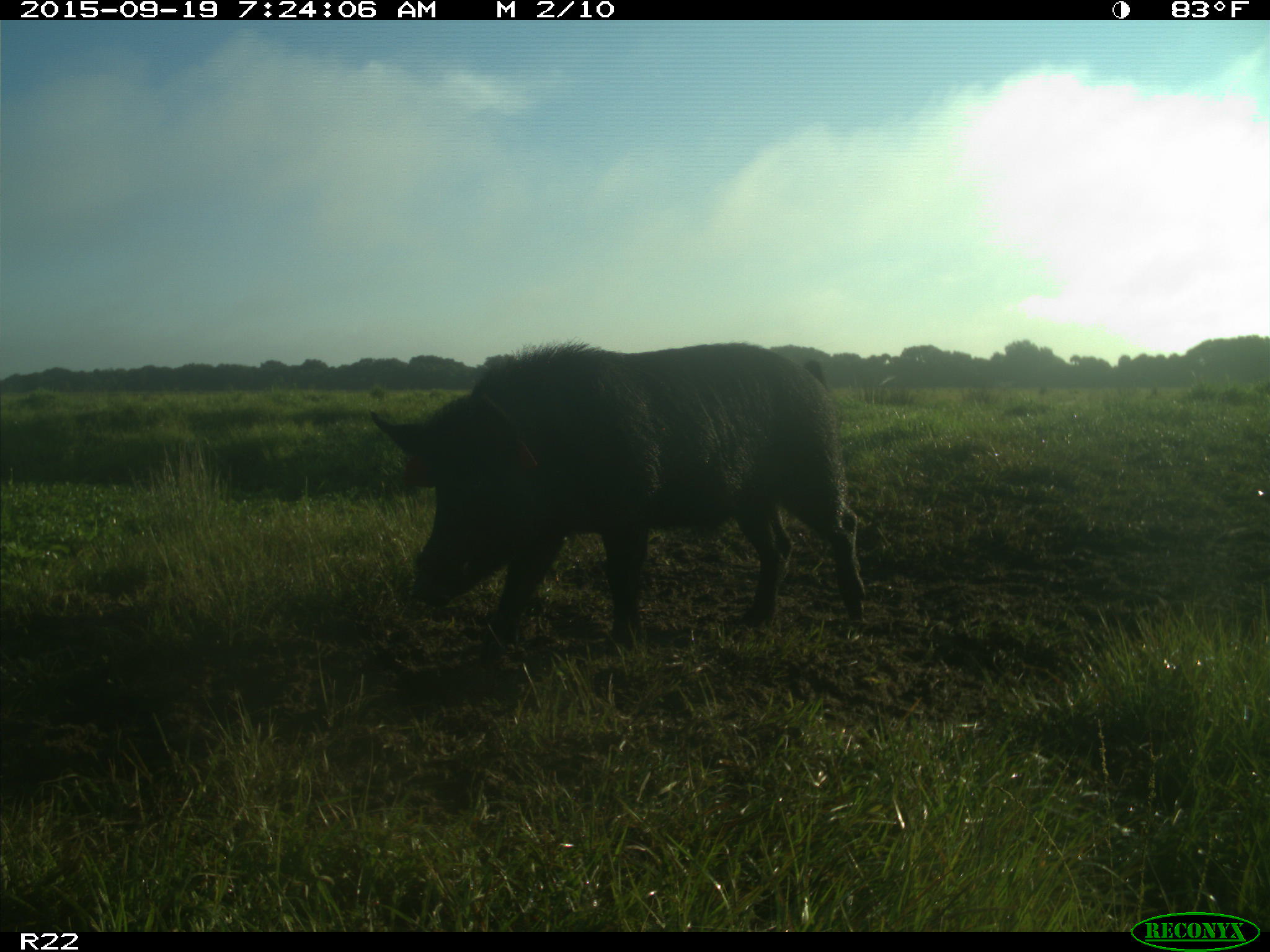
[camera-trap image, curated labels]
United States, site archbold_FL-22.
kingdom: Animalia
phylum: Chordata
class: Mammalia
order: Artiodactyla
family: Suidae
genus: Sus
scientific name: Sus scrofa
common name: wild boar